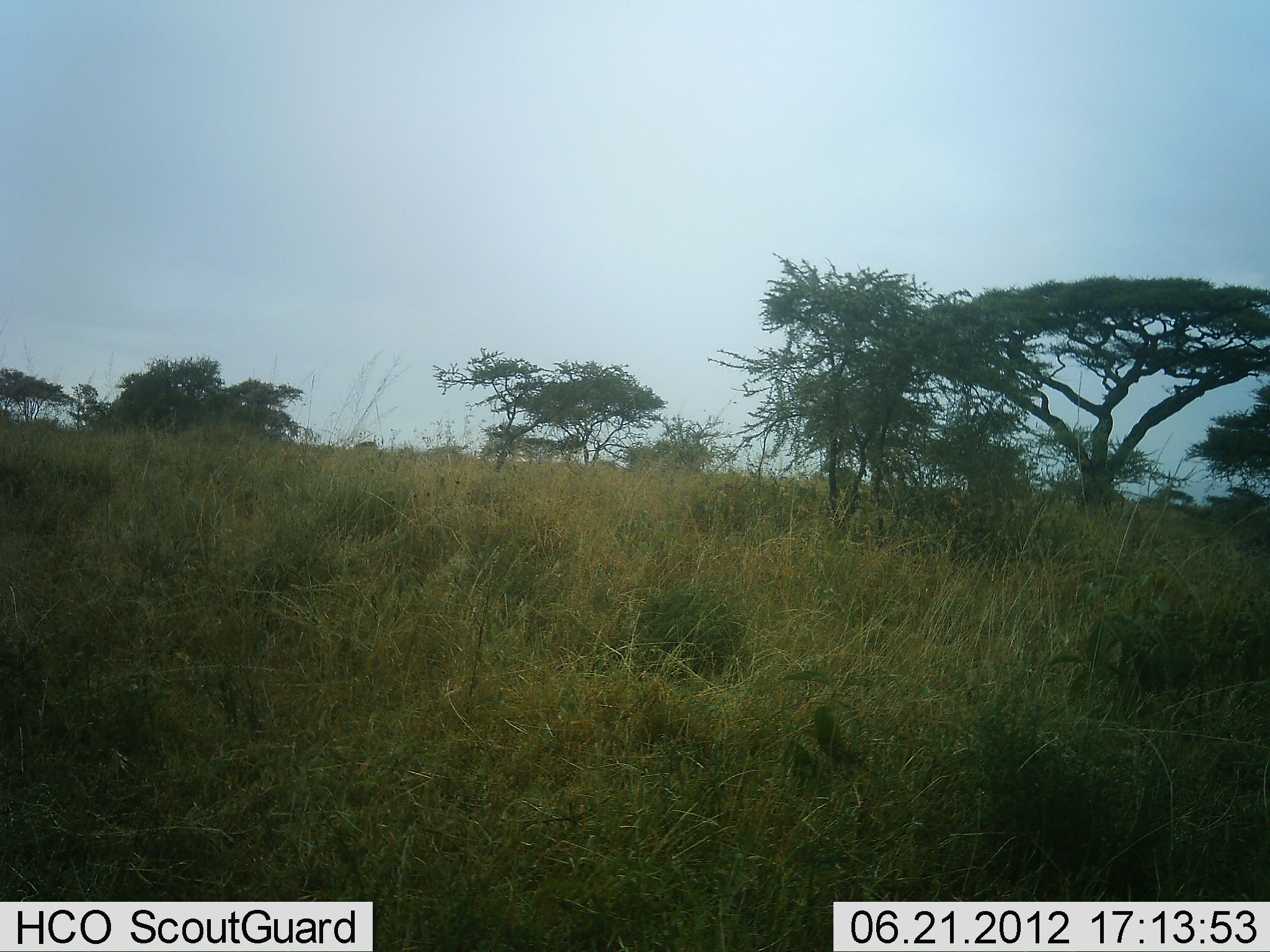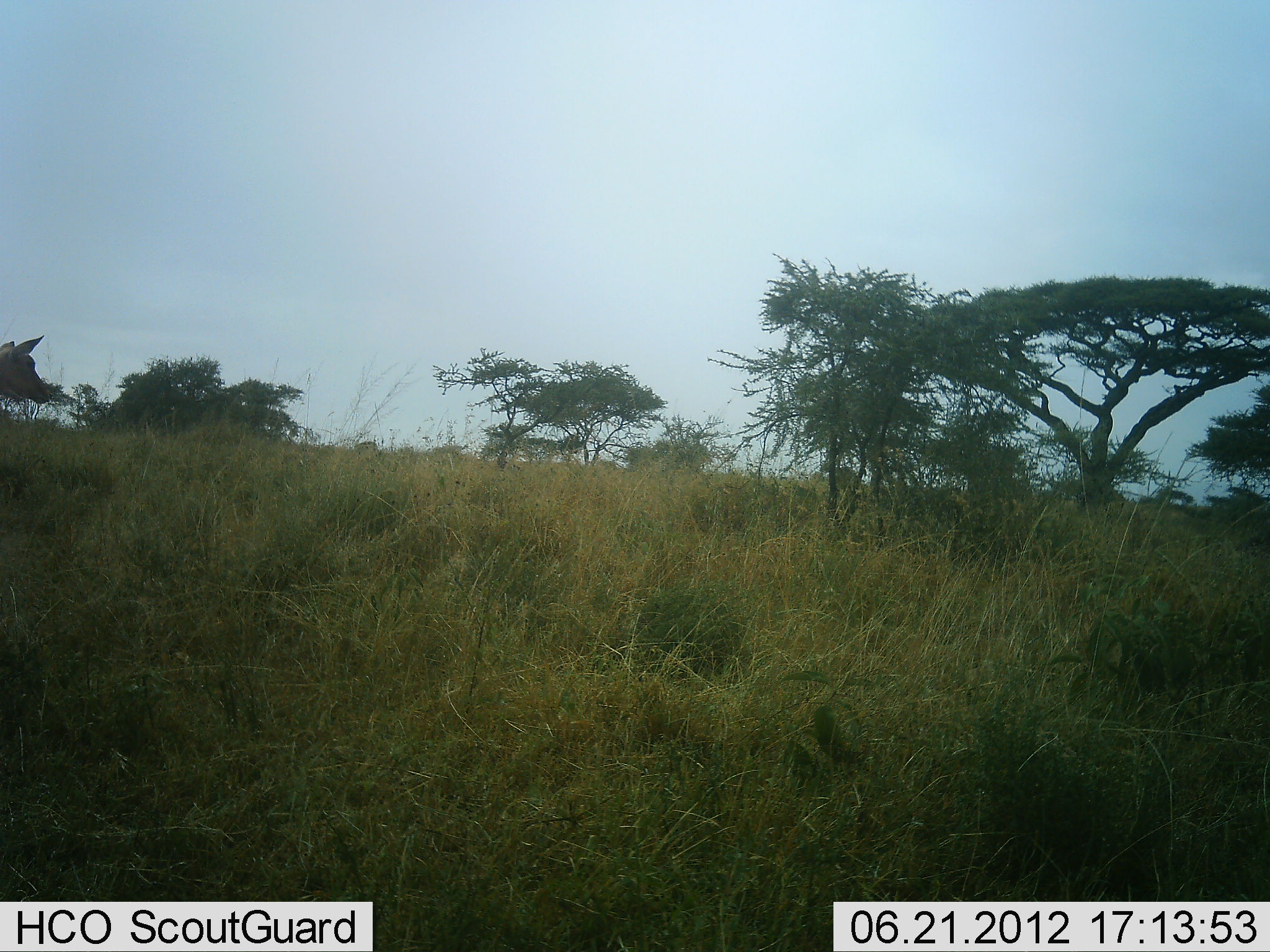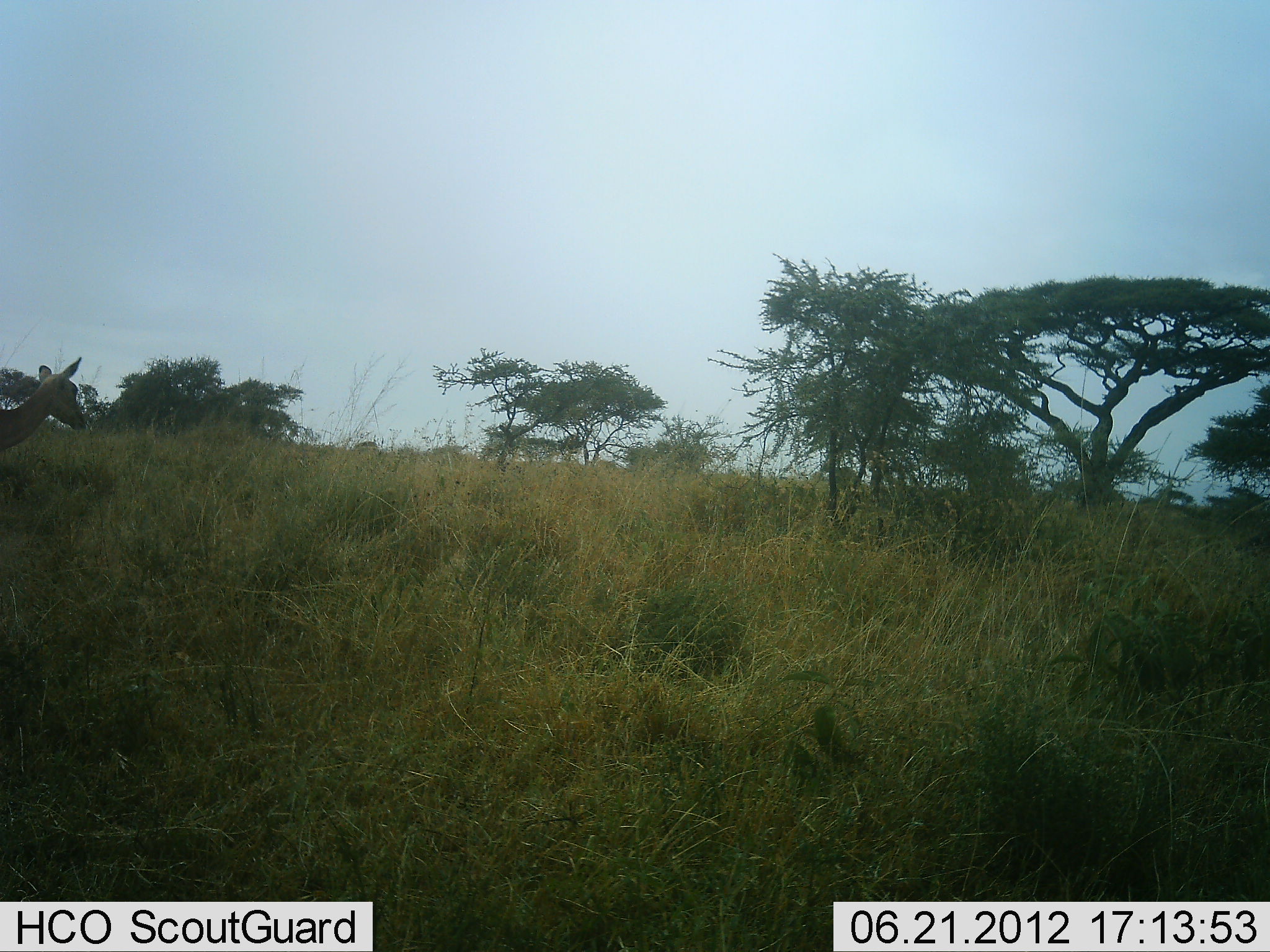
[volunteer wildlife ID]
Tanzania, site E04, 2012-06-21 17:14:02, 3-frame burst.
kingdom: Animalia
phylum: Chordata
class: Mammalia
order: Artiodactyla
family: Bovidae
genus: Aepyceros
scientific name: Aepyceros melampus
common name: impala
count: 1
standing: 20%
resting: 0%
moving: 80%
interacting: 0%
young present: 0%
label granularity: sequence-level